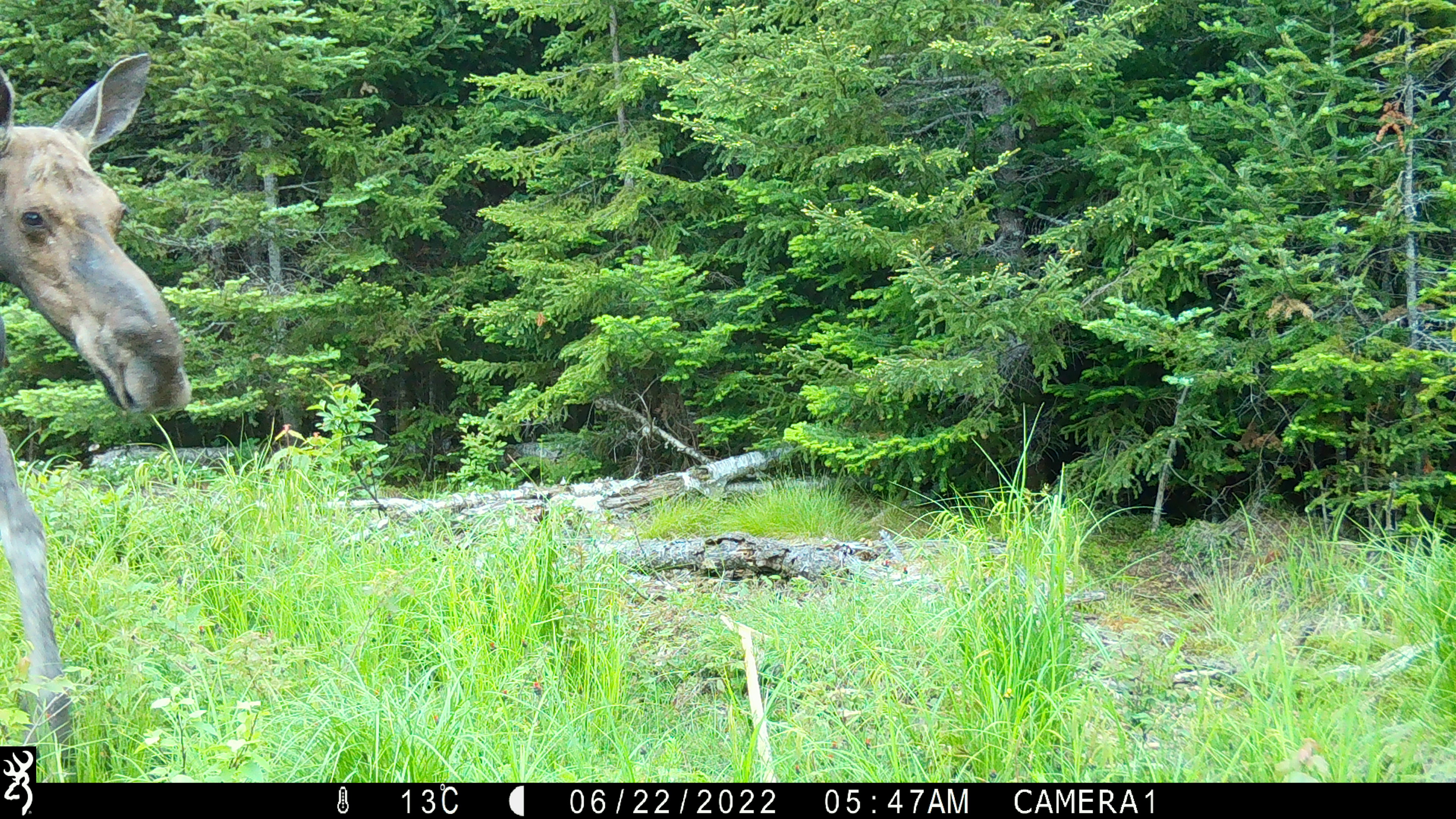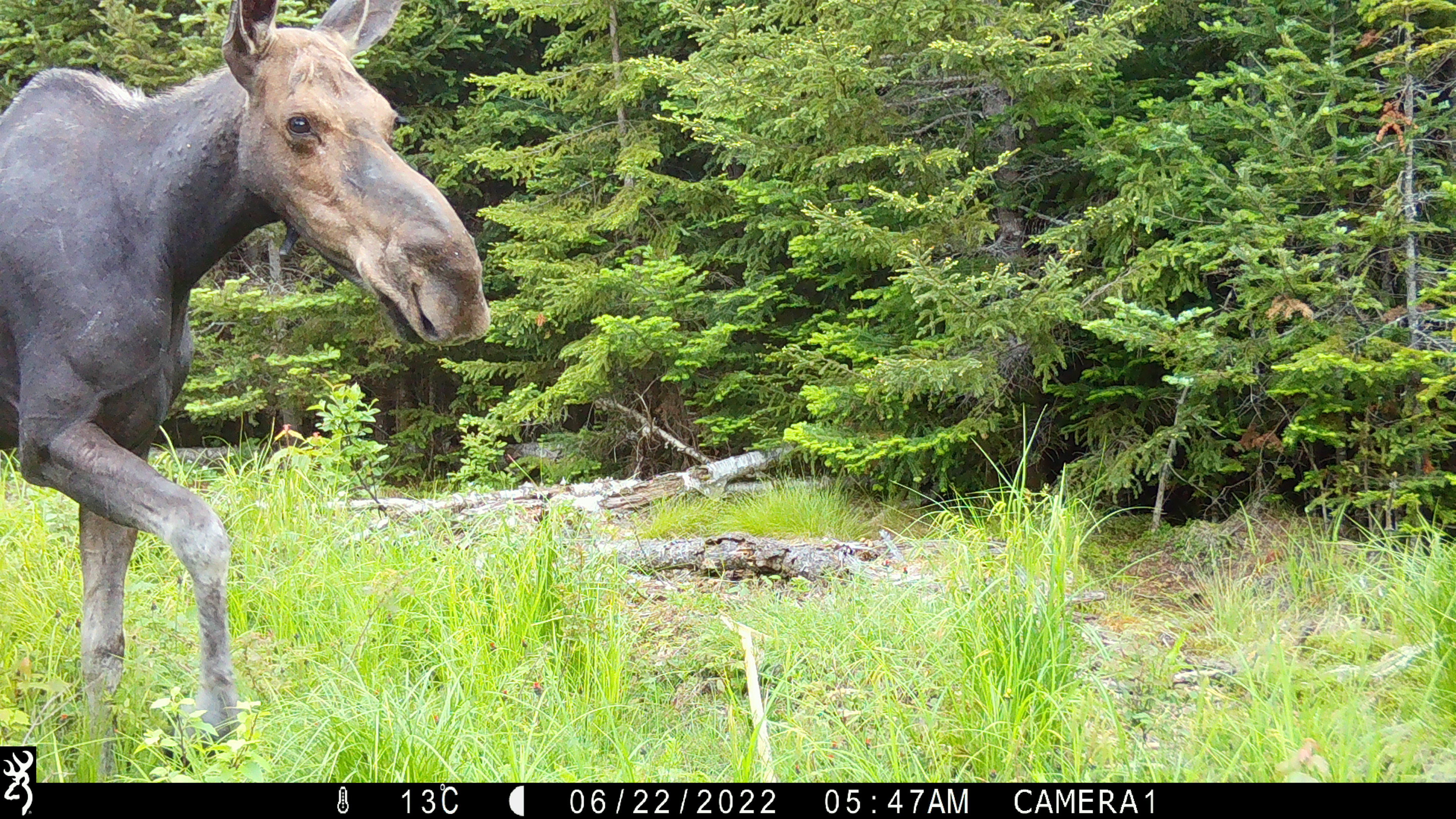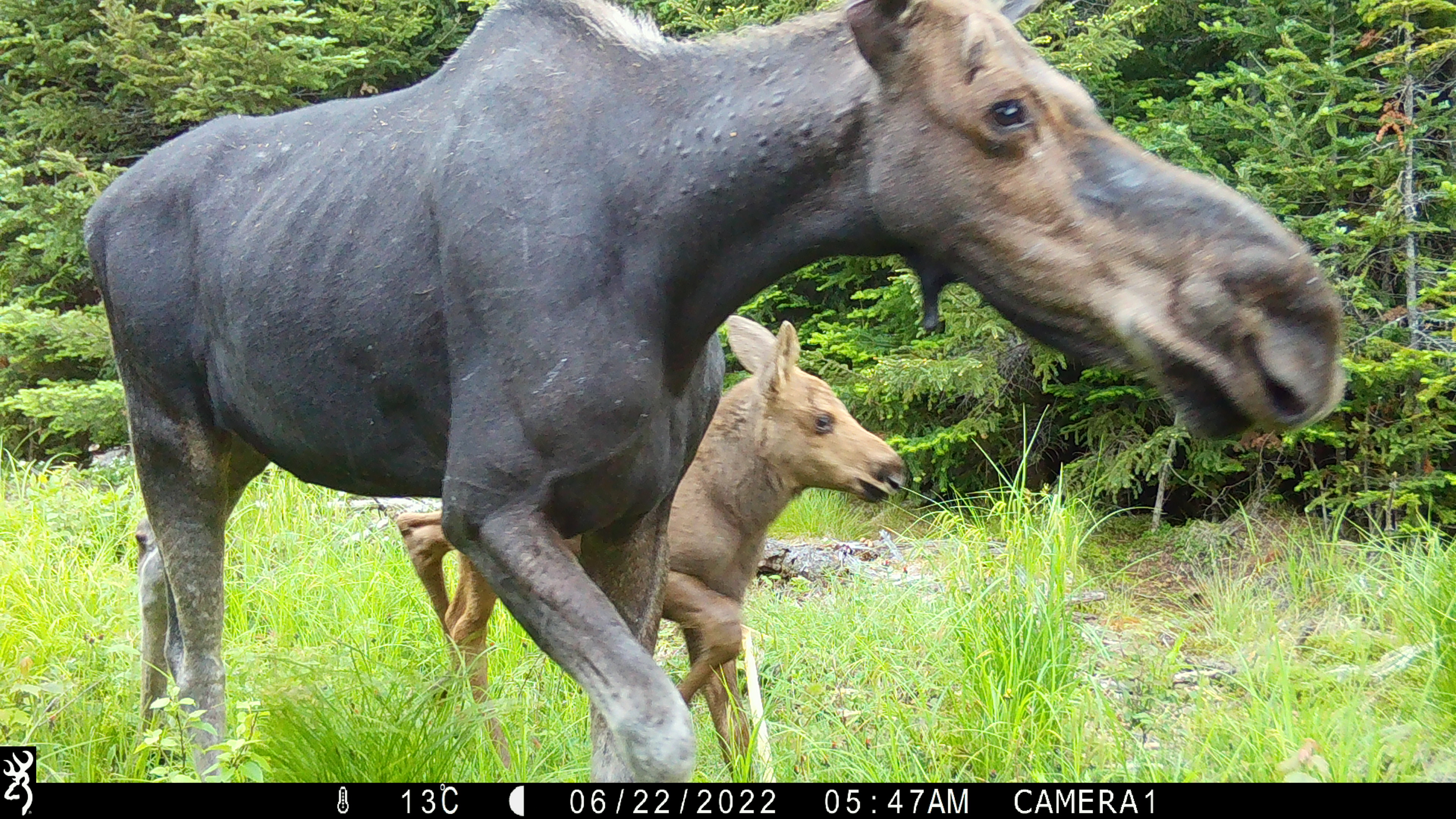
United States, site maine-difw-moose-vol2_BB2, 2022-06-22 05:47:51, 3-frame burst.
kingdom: Animalia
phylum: Chordata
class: Mammalia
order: Artiodactyla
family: Cervidae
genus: Alces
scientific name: Alces alces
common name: moose